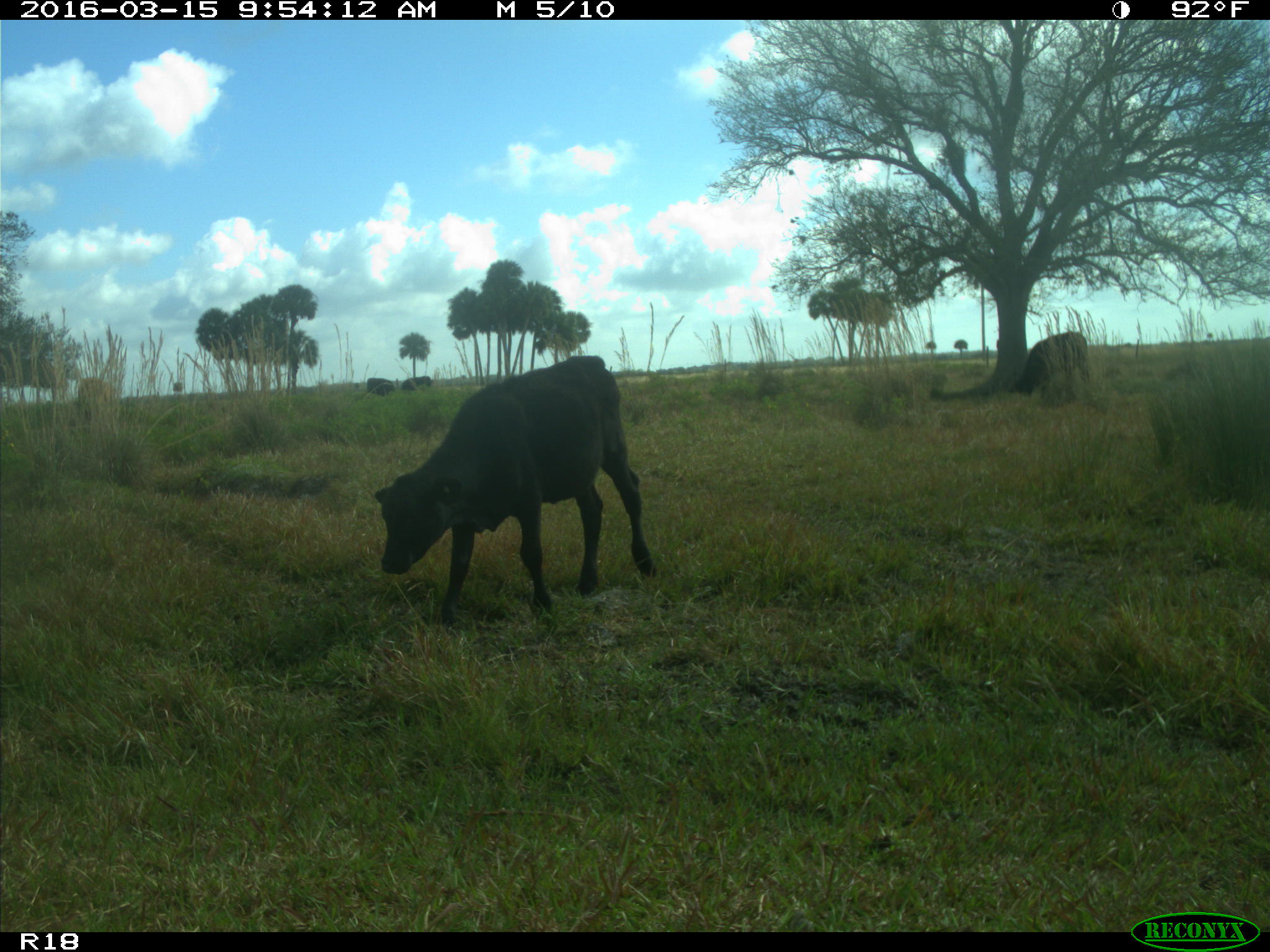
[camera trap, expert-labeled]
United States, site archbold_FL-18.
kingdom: Animalia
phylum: Chordata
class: Mammalia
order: Artiodactyla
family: Bovidae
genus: Bos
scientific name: Bos taurus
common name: domestic cow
Bos taurus (domestic cow).